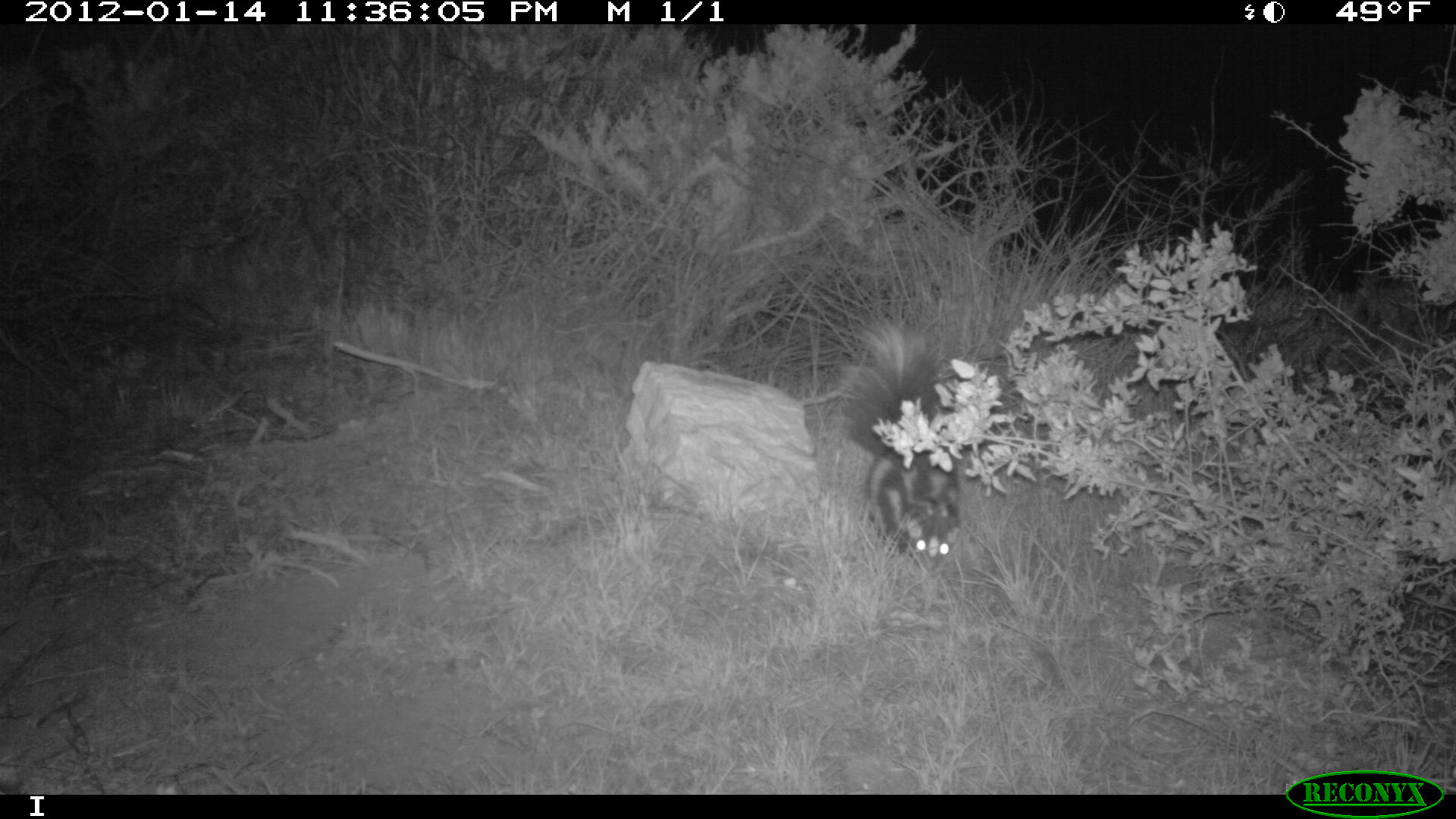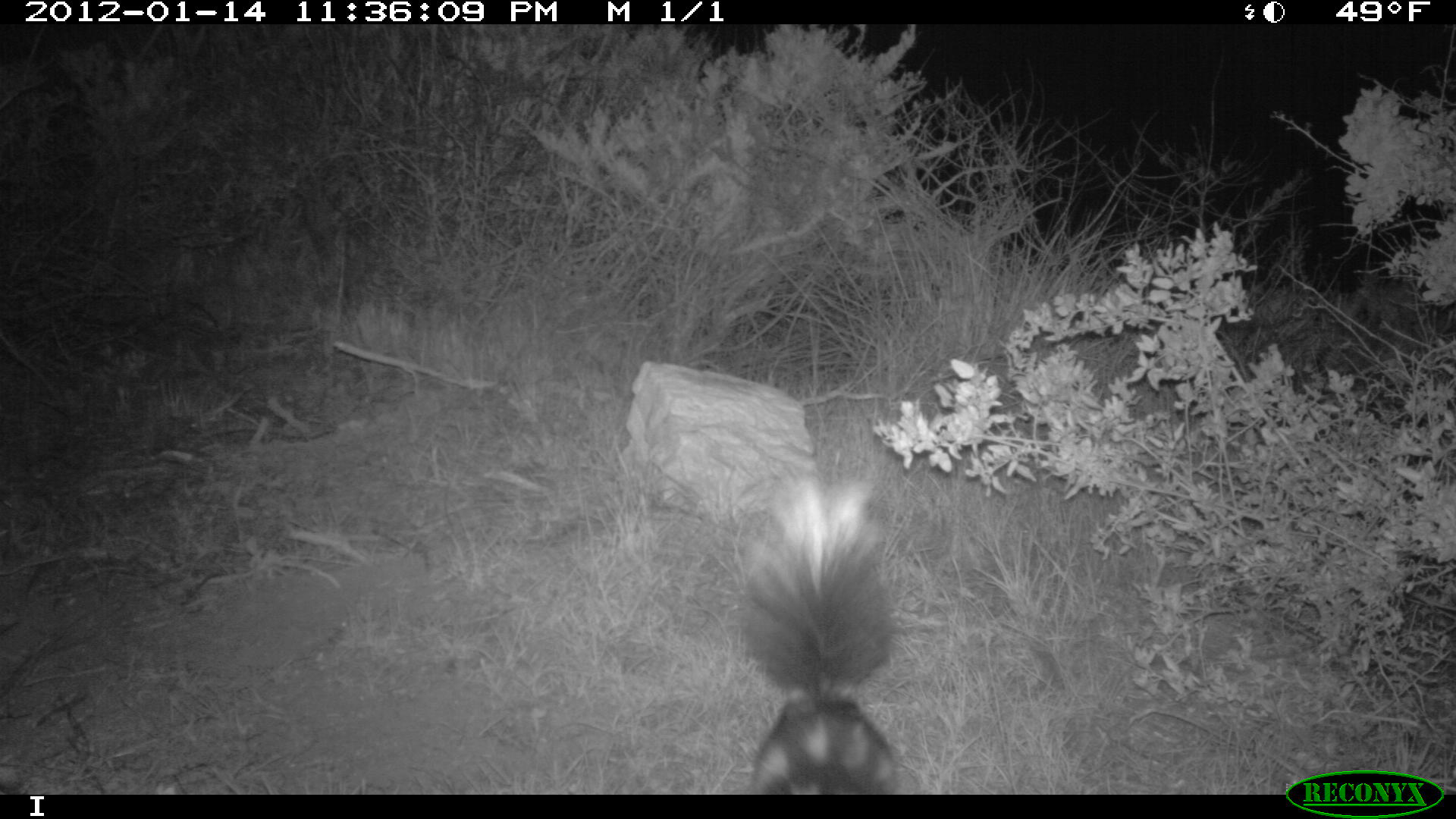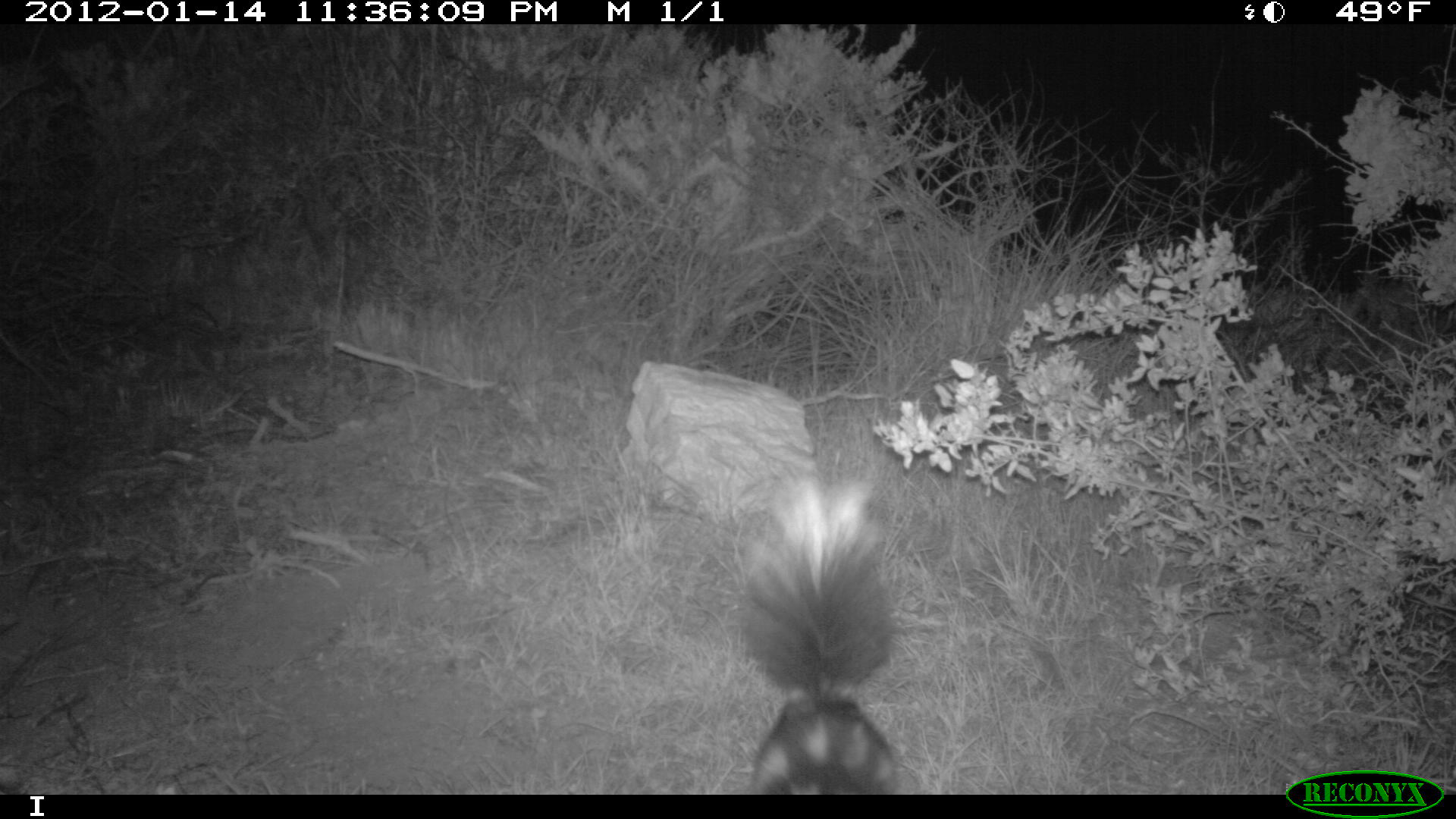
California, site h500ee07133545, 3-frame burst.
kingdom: Animalia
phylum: Chordata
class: Mammalia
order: Carnivora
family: Mephitidae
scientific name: Mephitidae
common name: skunk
Skunk (Mephitidae).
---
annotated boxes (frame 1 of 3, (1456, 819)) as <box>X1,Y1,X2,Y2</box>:
skunk: <box>839,317,962,575</box>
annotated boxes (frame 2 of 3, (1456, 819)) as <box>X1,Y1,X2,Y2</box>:
skunk: <box>739,471,909,794</box>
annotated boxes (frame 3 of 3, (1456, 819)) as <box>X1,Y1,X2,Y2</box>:
skunk: <box>749,476,901,794</box>